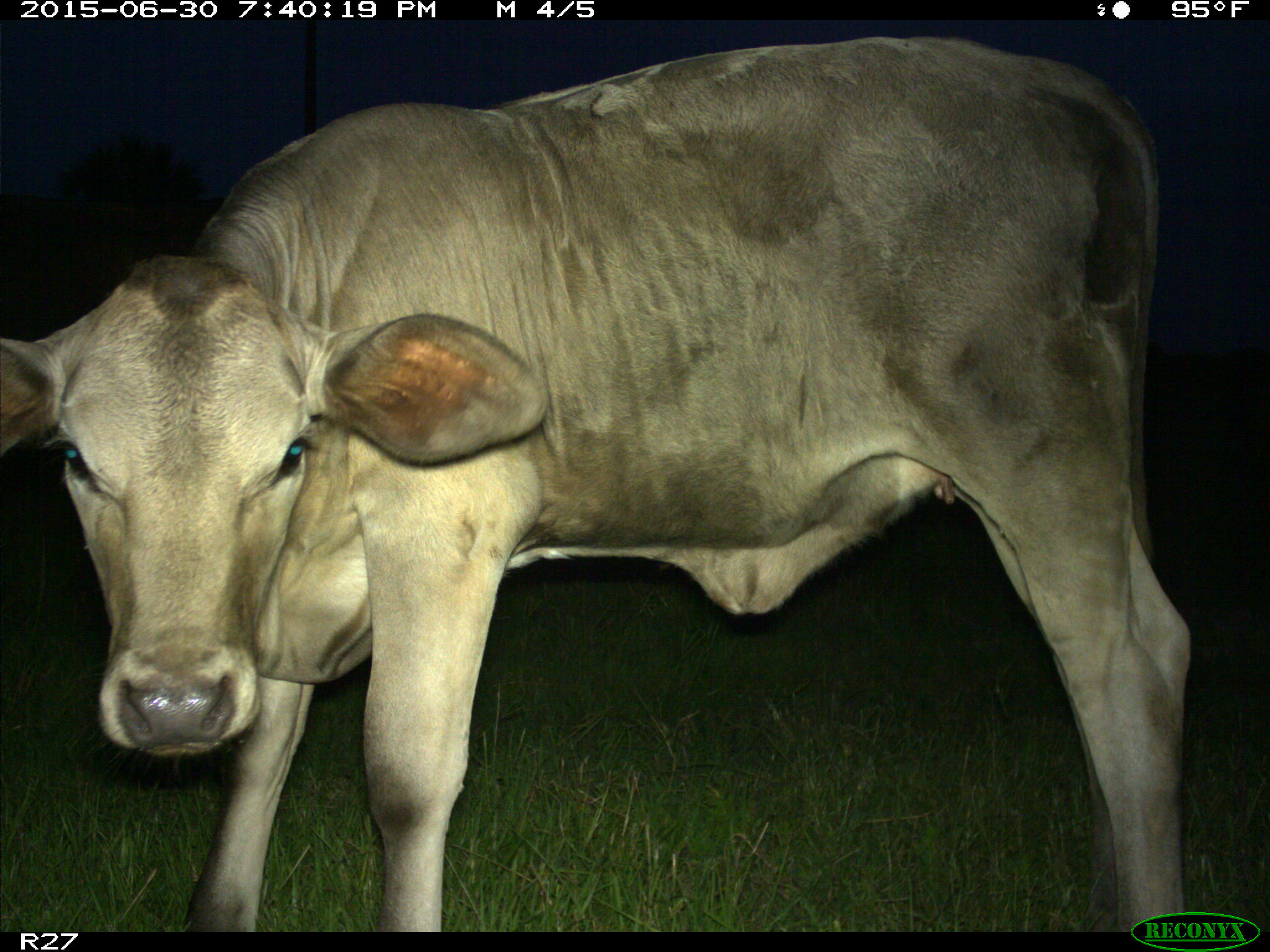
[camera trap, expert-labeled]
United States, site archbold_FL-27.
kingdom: Animalia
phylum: Chordata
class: Mammalia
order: Artiodactyla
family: Bovidae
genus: Bos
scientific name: Bos taurus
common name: domestic cow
Bos taurus (domestic cow).